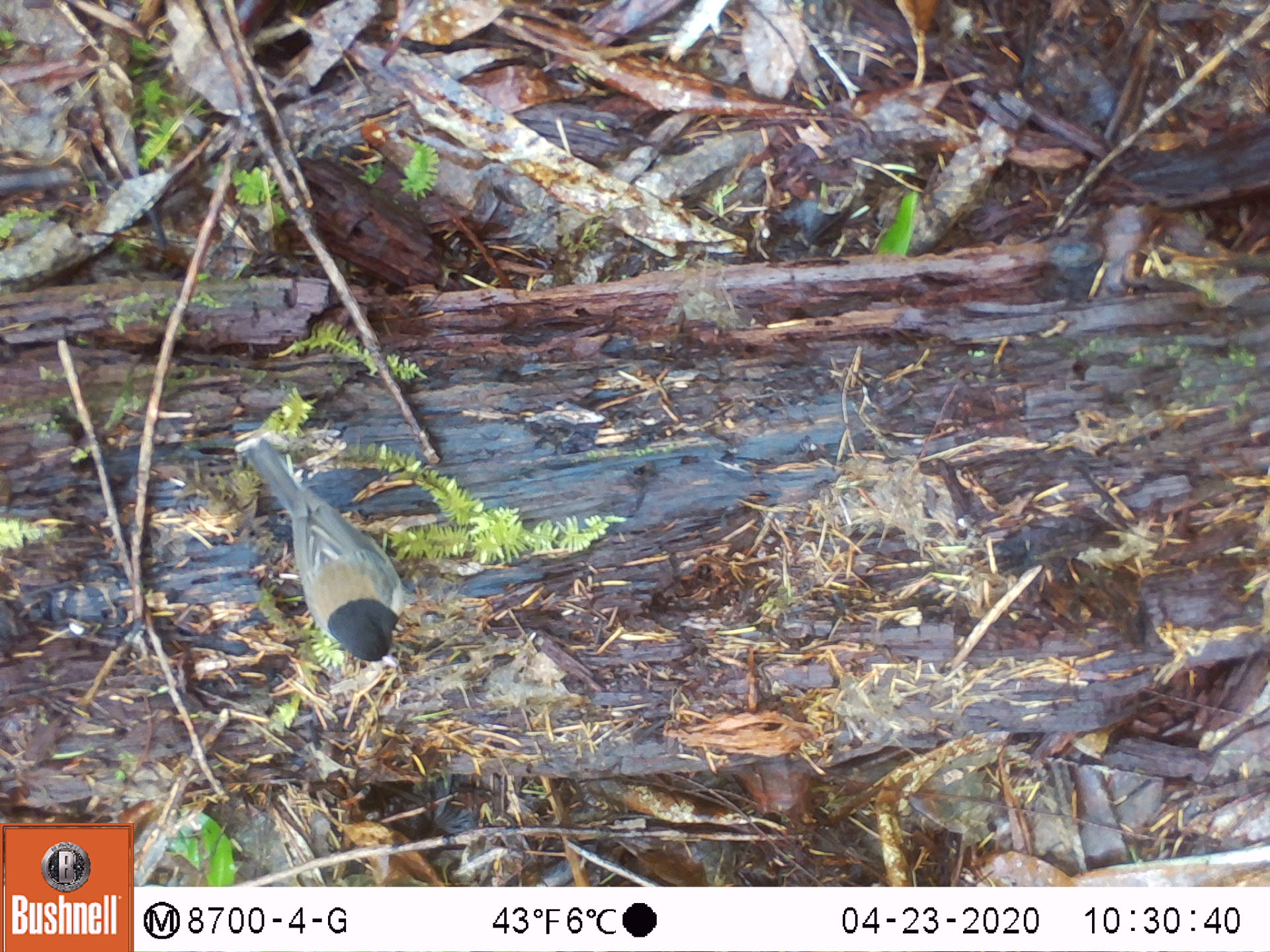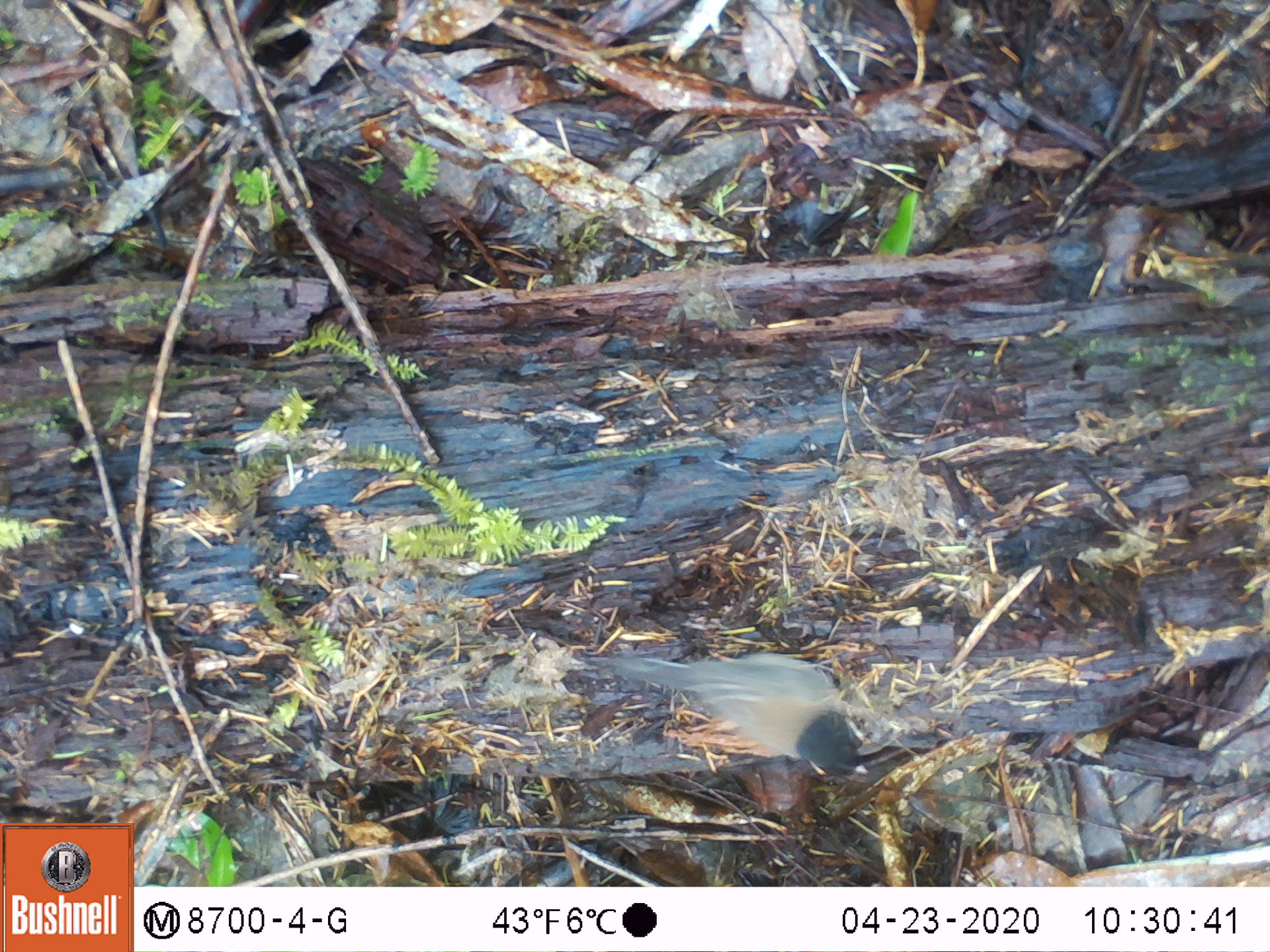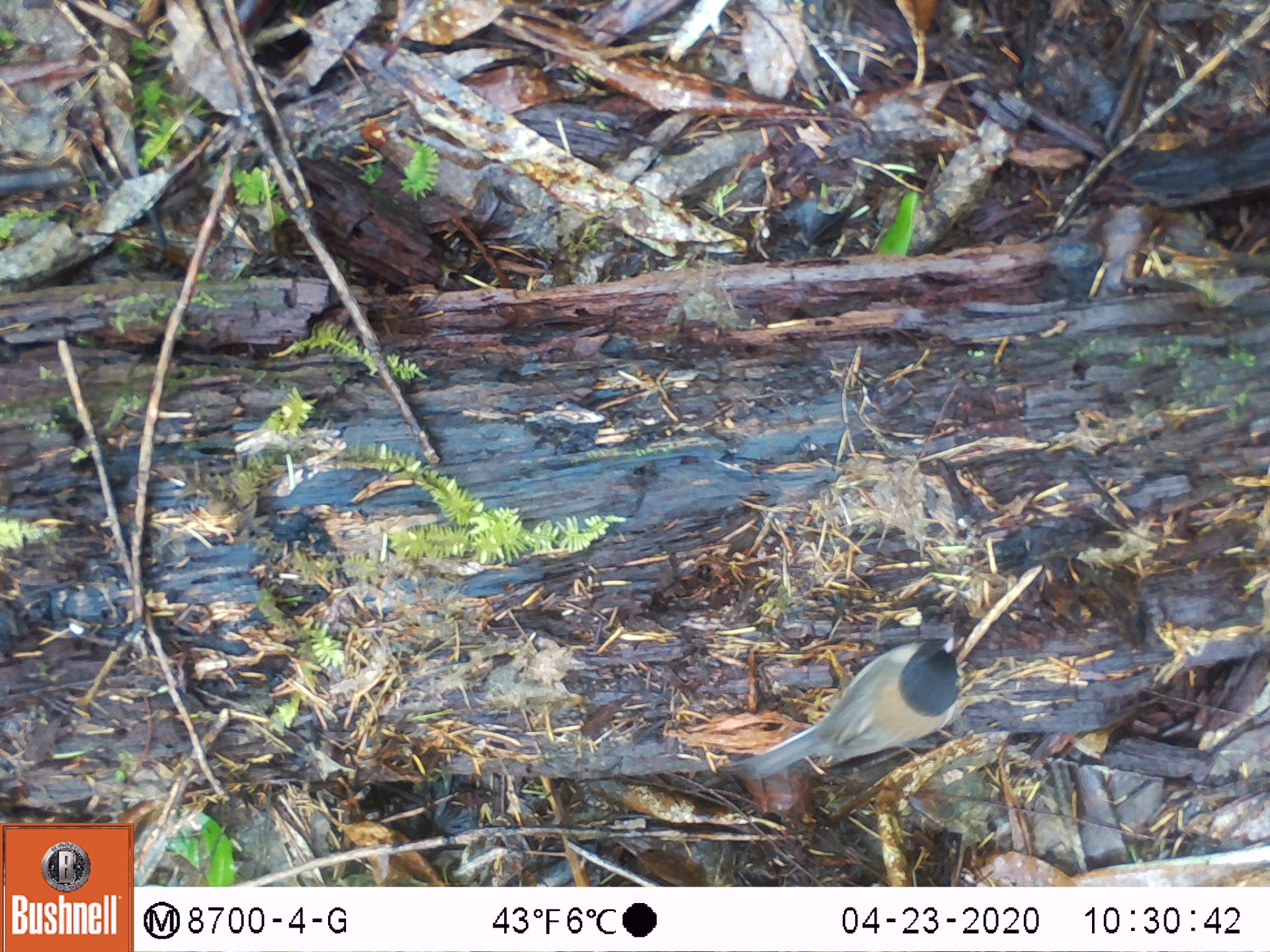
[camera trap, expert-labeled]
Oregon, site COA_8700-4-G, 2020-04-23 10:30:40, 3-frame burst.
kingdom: Animalia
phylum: Chordata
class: Aves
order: Passeriformes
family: Passerellidae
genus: Junco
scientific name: Junco hyemalis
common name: dark-eyed junco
Dark-eyed junco (Junco hyemalis).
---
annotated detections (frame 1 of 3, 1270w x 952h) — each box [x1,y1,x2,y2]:
dark-eyed junco: [238,432,415,676]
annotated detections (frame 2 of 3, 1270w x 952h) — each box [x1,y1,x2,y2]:
dark-eyed junco: [581,641,876,787]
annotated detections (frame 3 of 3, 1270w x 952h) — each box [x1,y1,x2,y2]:
dark-eyed junco: [731,637,972,780]